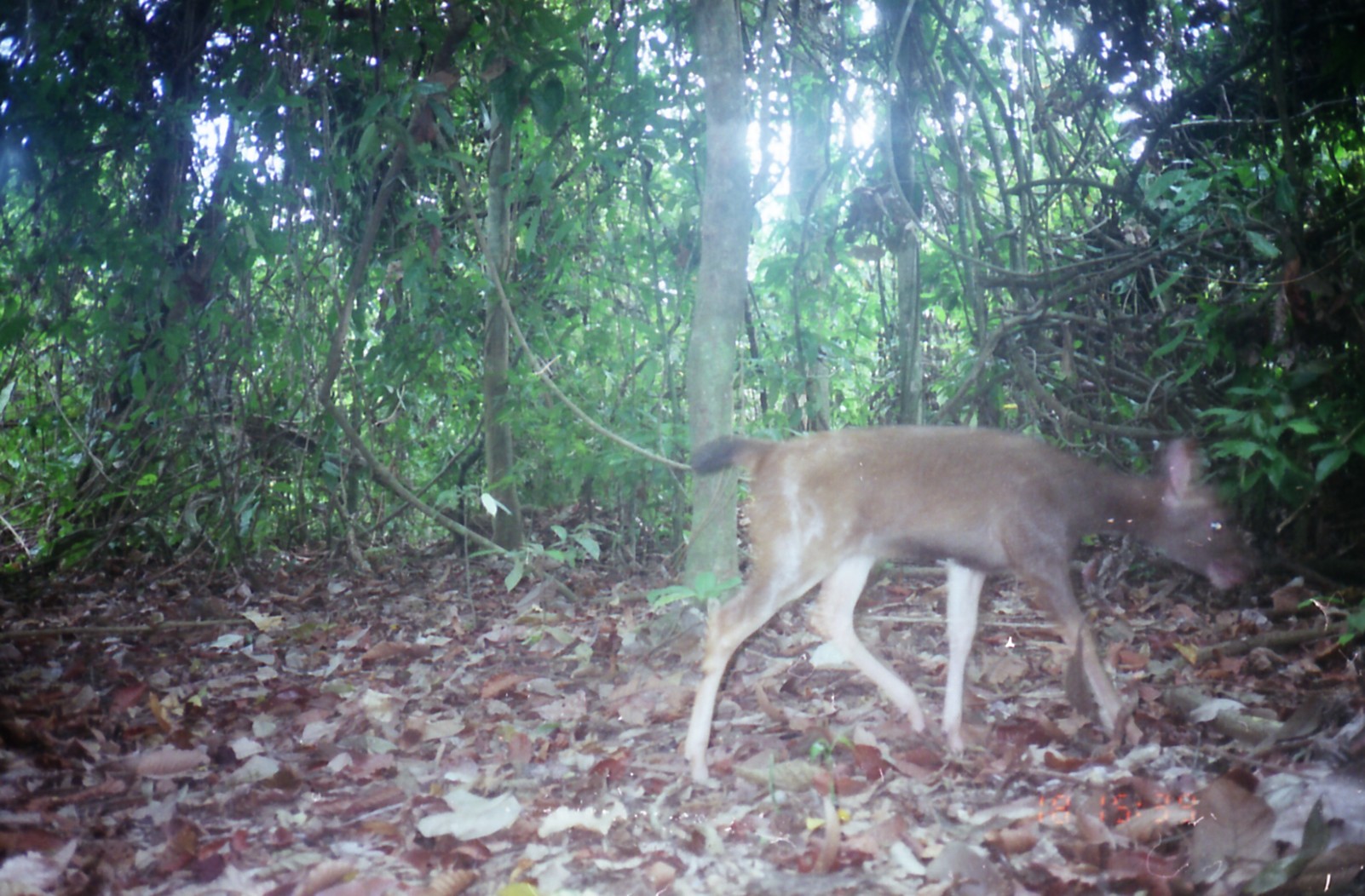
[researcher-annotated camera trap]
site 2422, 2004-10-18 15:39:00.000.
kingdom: Animalia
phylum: Chordata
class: Mammalia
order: Artiodactyla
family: Cervidae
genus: Rusa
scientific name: Rusa unicolor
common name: sambar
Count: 1.